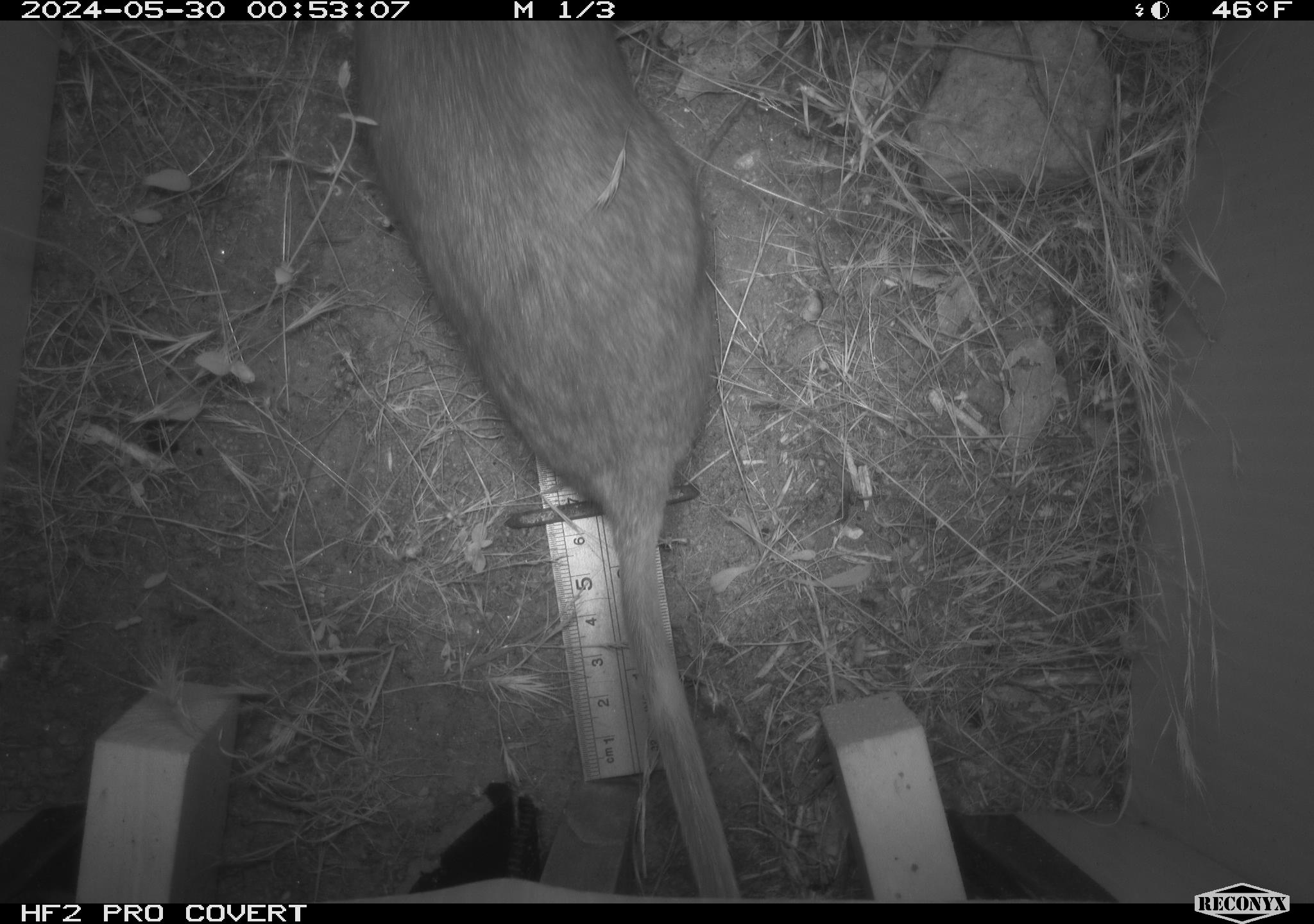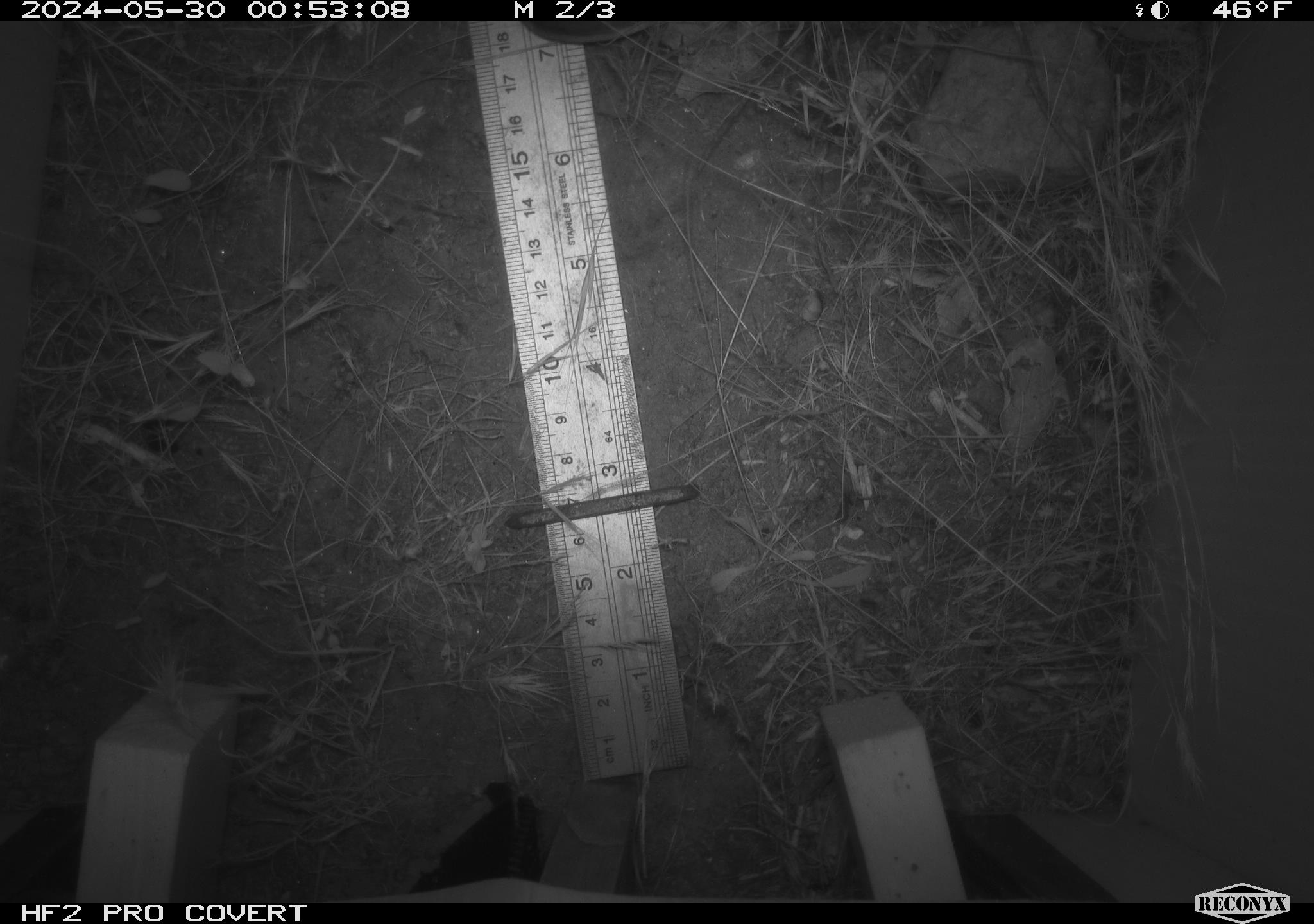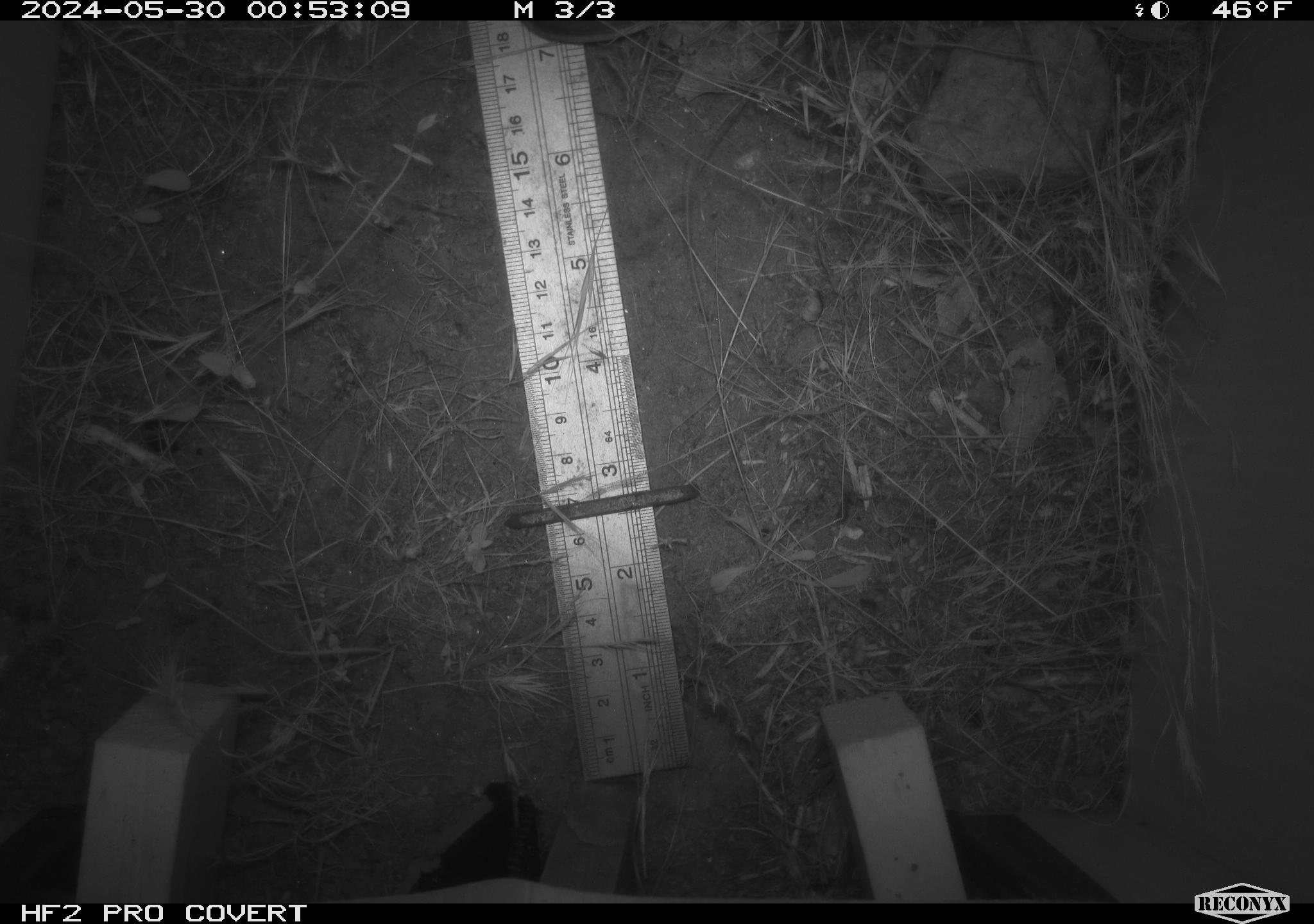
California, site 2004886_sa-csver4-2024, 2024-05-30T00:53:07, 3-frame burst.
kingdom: Animalia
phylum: Chordata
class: Mammalia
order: Rodentia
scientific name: Rodentia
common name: woodrat or rat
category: woodrat or rat species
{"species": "woodrat or rat species (woodrat or rat) (Rodentia)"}